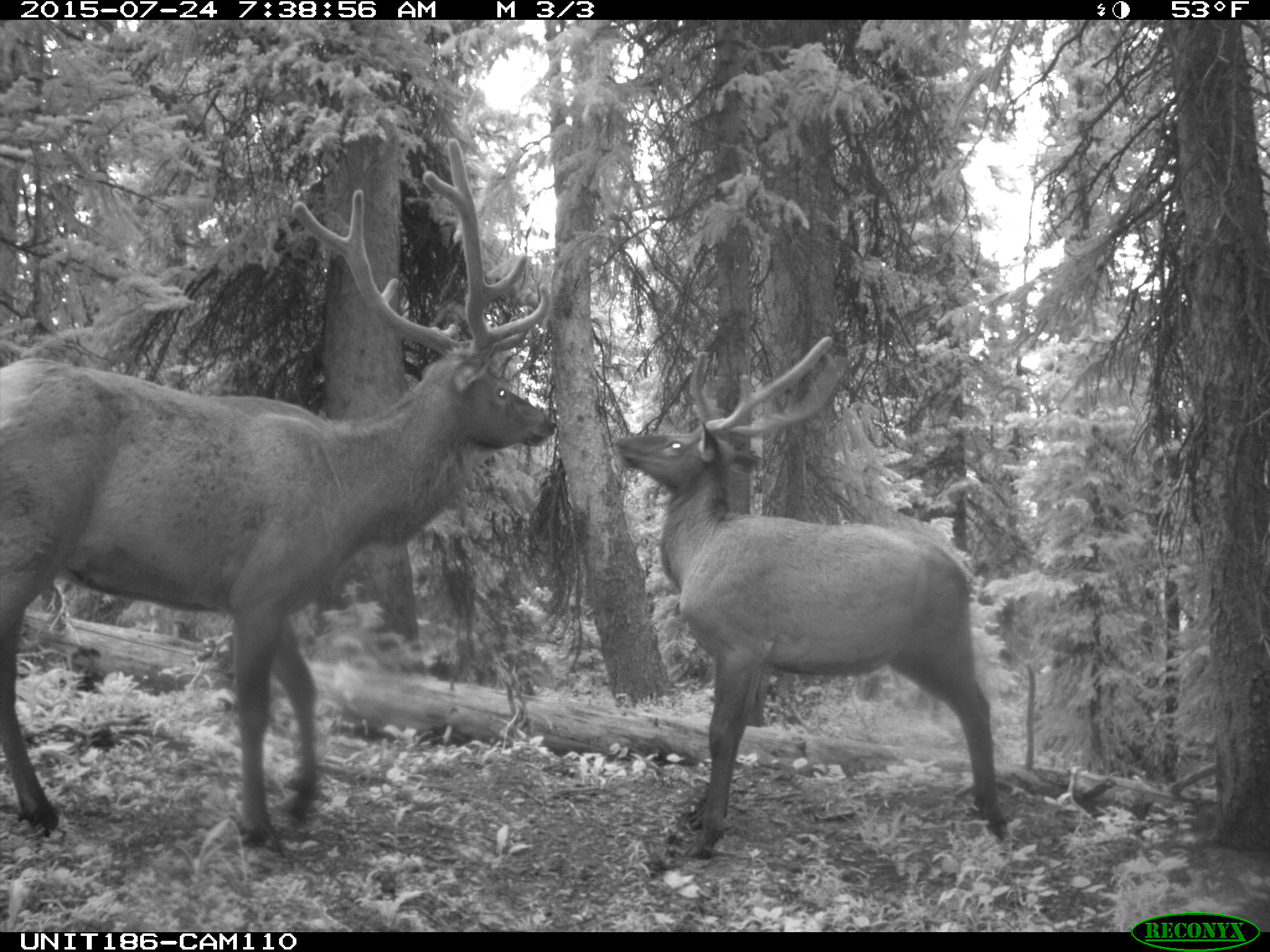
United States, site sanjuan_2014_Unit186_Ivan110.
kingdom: Animalia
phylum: Chordata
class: Mammalia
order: Artiodactyla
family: Cervidae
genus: Cervus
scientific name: Cervus elaphus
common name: red deer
Cervus elaphus (red deer).